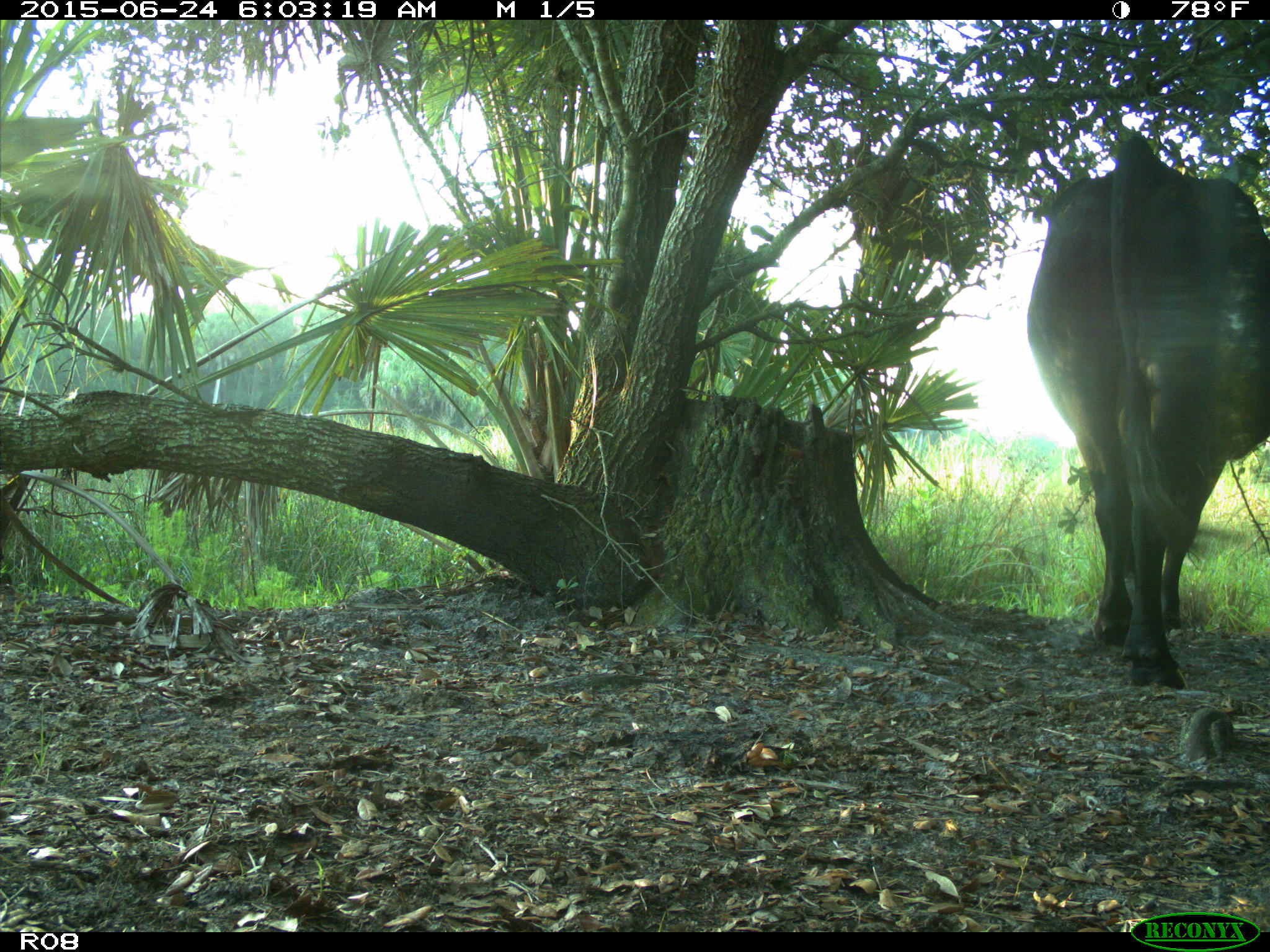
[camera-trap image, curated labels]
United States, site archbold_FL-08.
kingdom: Animalia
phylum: Chordata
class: Mammalia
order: Artiodactyla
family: Bovidae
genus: Bos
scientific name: Bos taurus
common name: domestic cow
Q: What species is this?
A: Bos taurus (domestic cow).